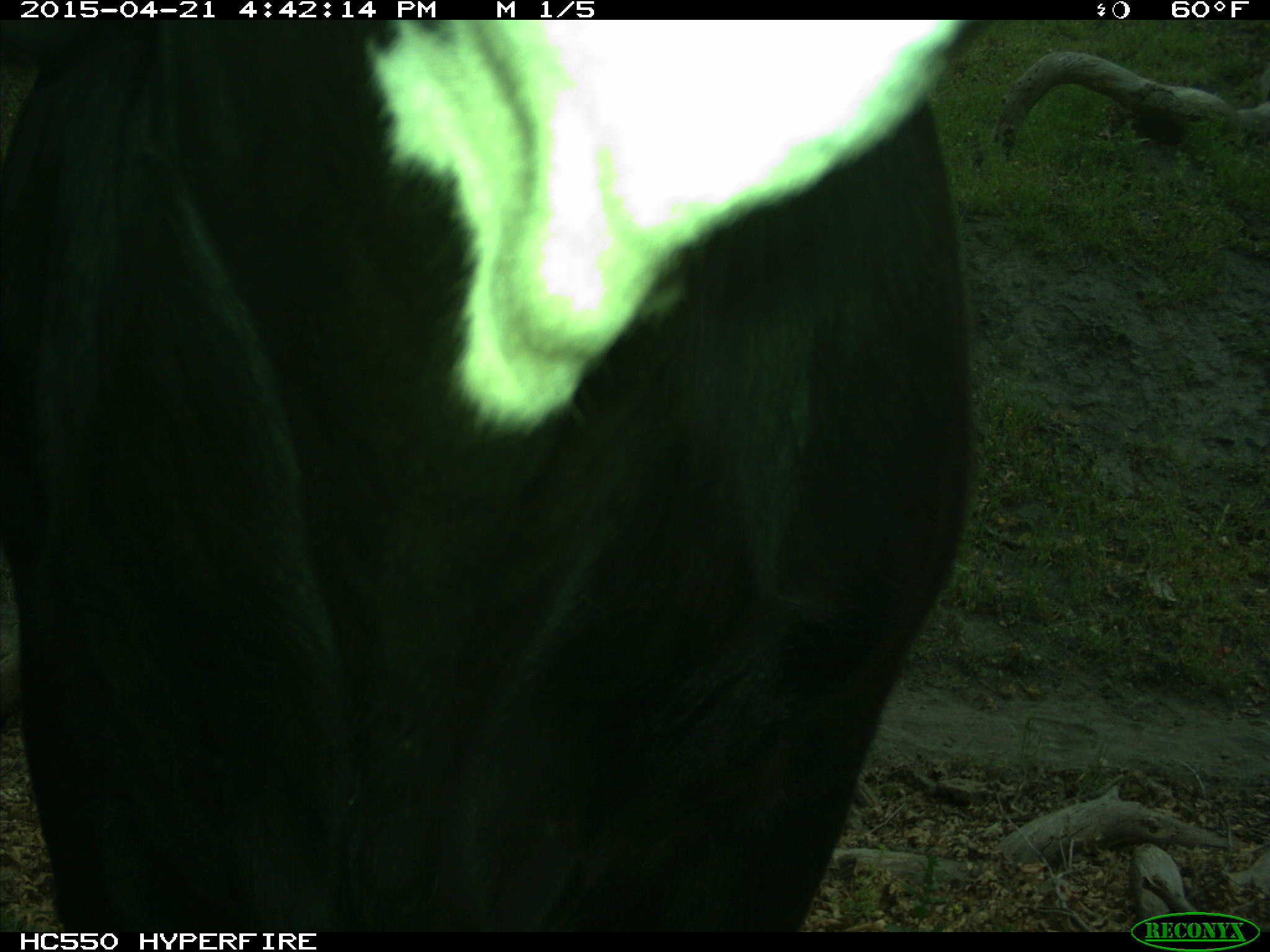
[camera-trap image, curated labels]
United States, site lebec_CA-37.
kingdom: Animalia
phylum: Chordata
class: Mammalia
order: Artiodactyla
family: Bovidae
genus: Bos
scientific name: Bos taurus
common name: domestic cow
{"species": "Bos taurus (domestic cow)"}